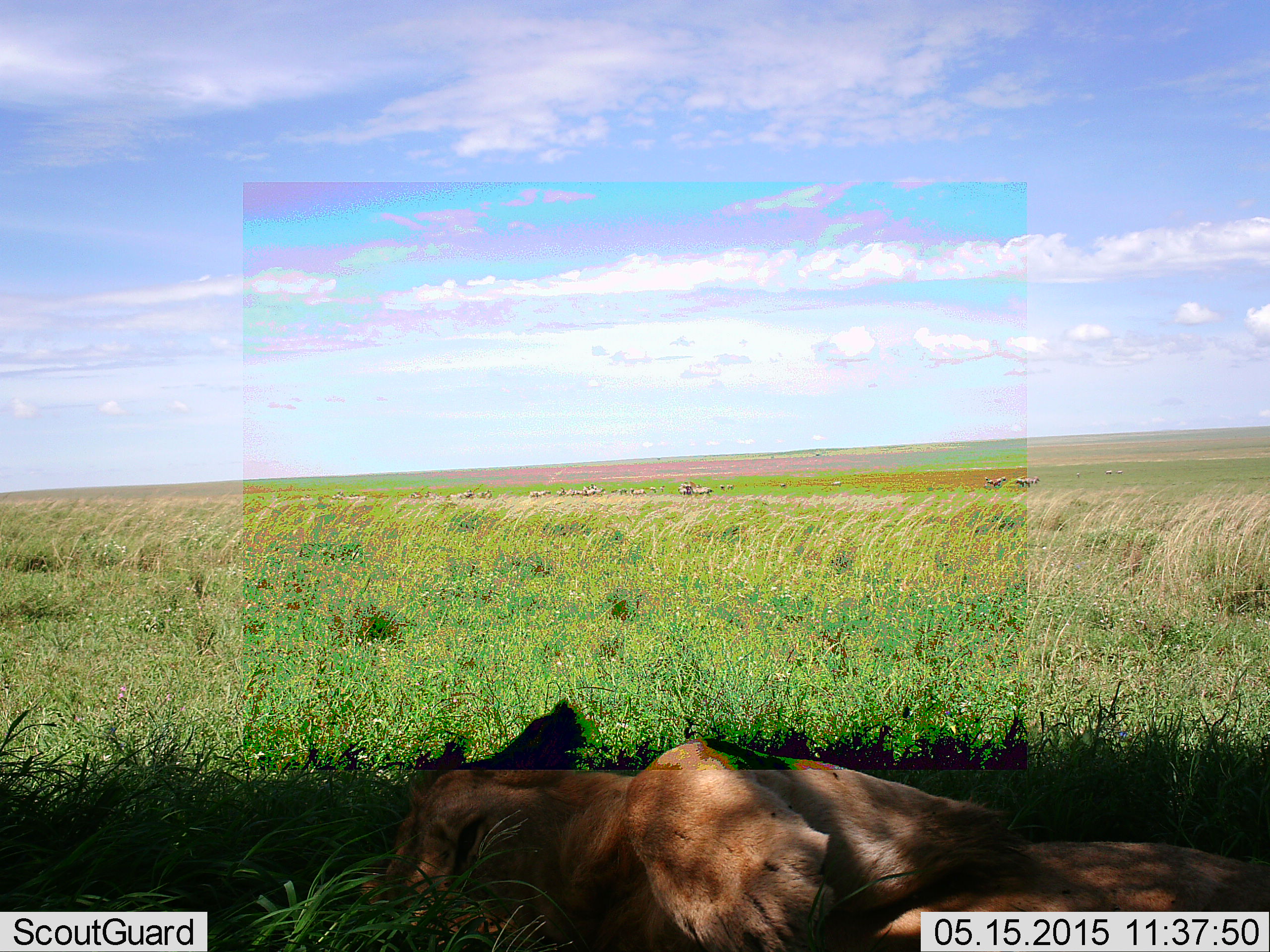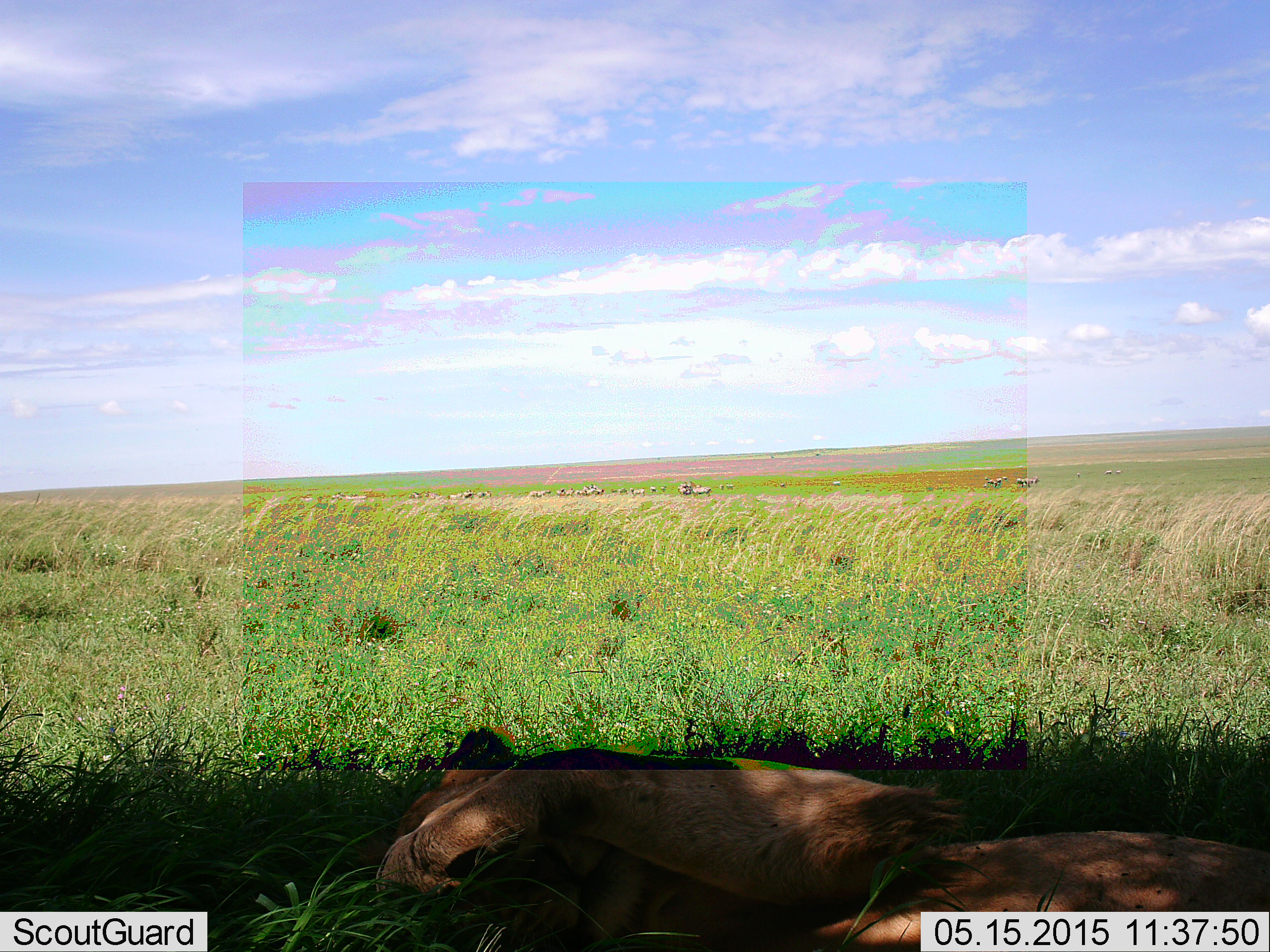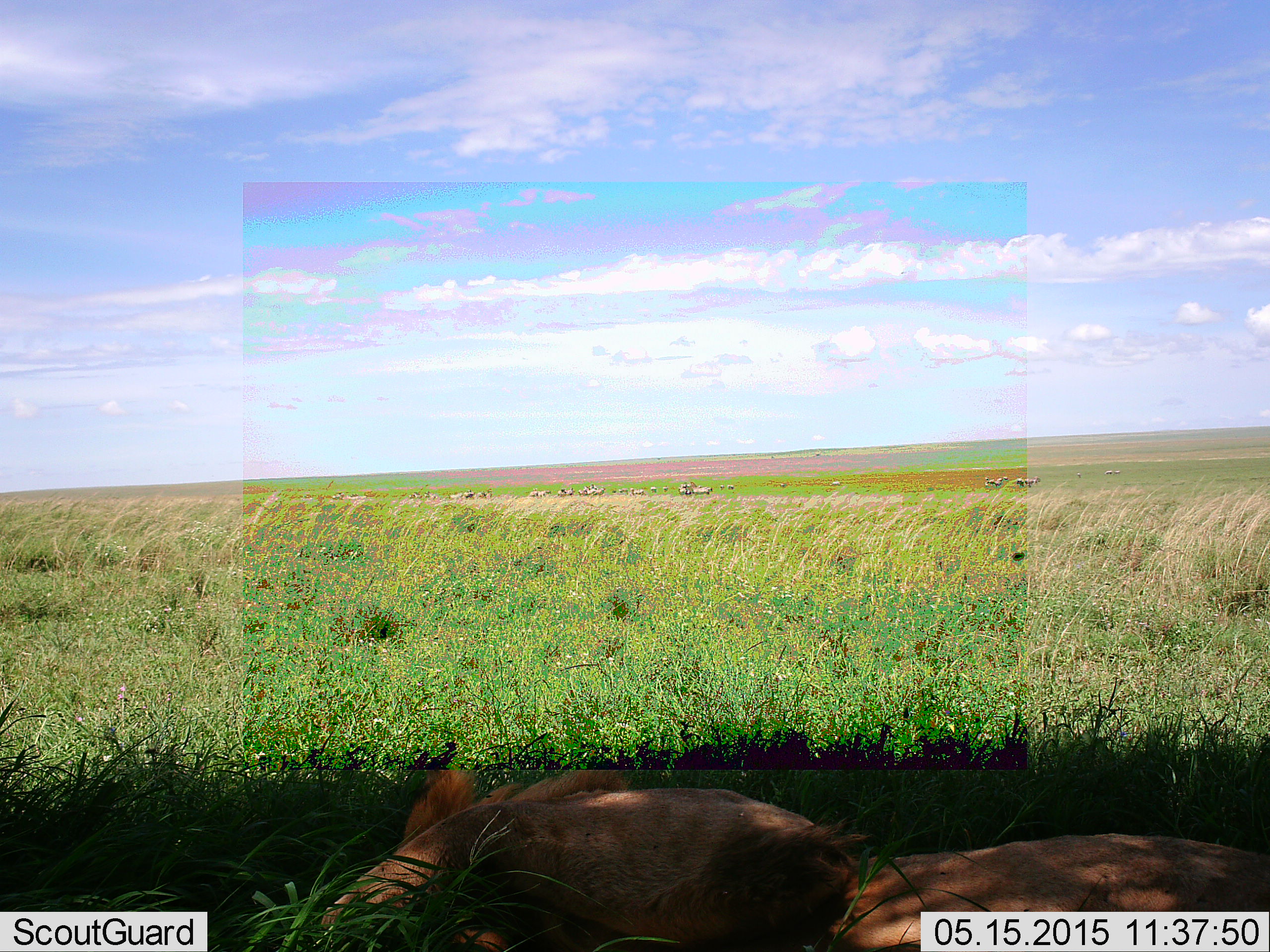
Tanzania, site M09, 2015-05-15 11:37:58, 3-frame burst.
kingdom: Animalia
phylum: Chordata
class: Mammalia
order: Carnivora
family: Felidae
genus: Panthera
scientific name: Panthera leo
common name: lion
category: lionfemale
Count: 1.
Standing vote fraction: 0%.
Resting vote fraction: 100%.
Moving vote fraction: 8%.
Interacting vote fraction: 0%.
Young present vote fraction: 0%.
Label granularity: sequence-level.